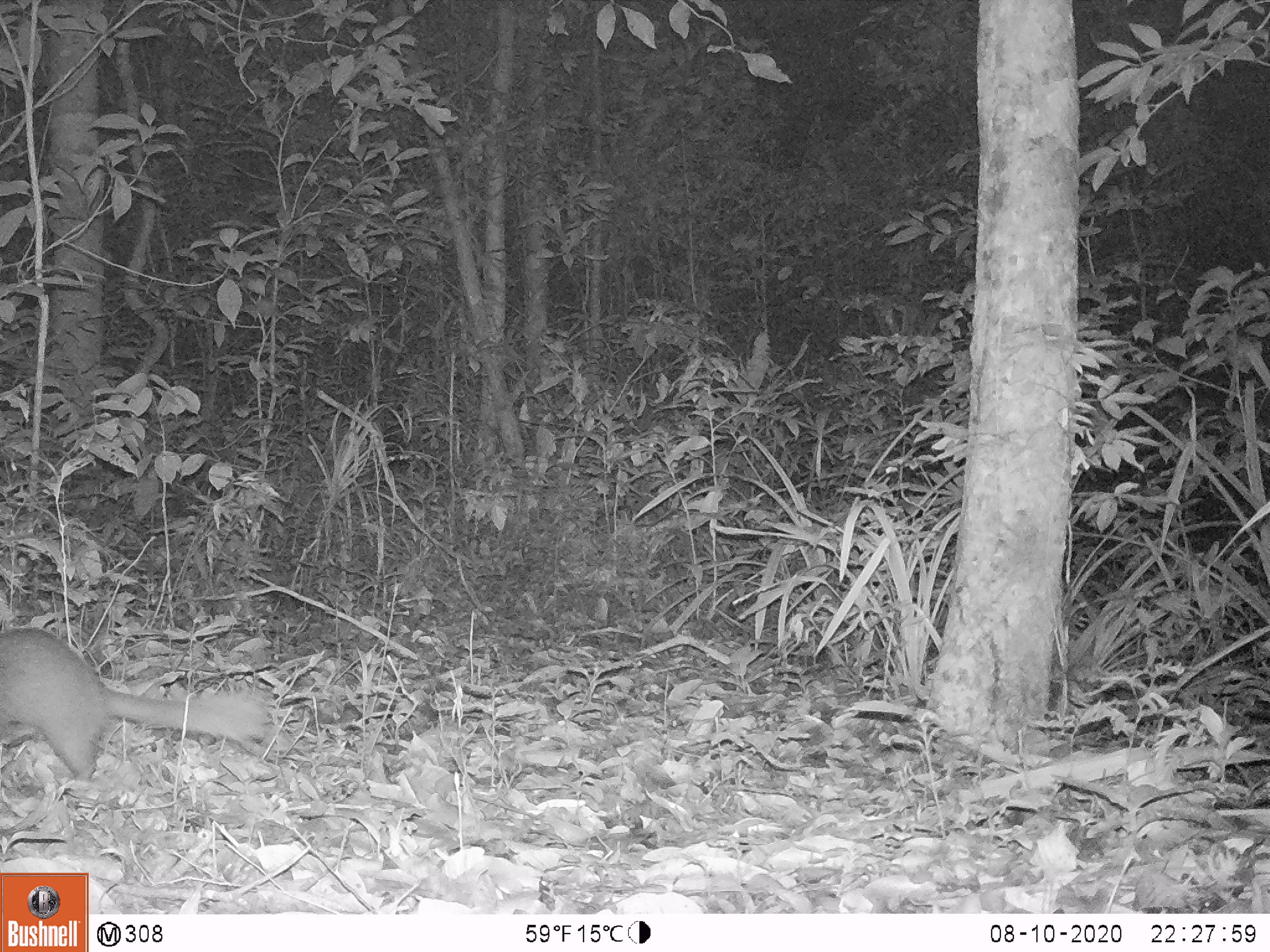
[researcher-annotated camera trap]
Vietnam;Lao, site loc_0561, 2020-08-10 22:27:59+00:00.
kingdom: Animalia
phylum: Chordata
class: Mammalia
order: Carnivora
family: Mustelidae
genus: Melogale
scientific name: Melogale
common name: ferret badger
Ferret badger (Melogale). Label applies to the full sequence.